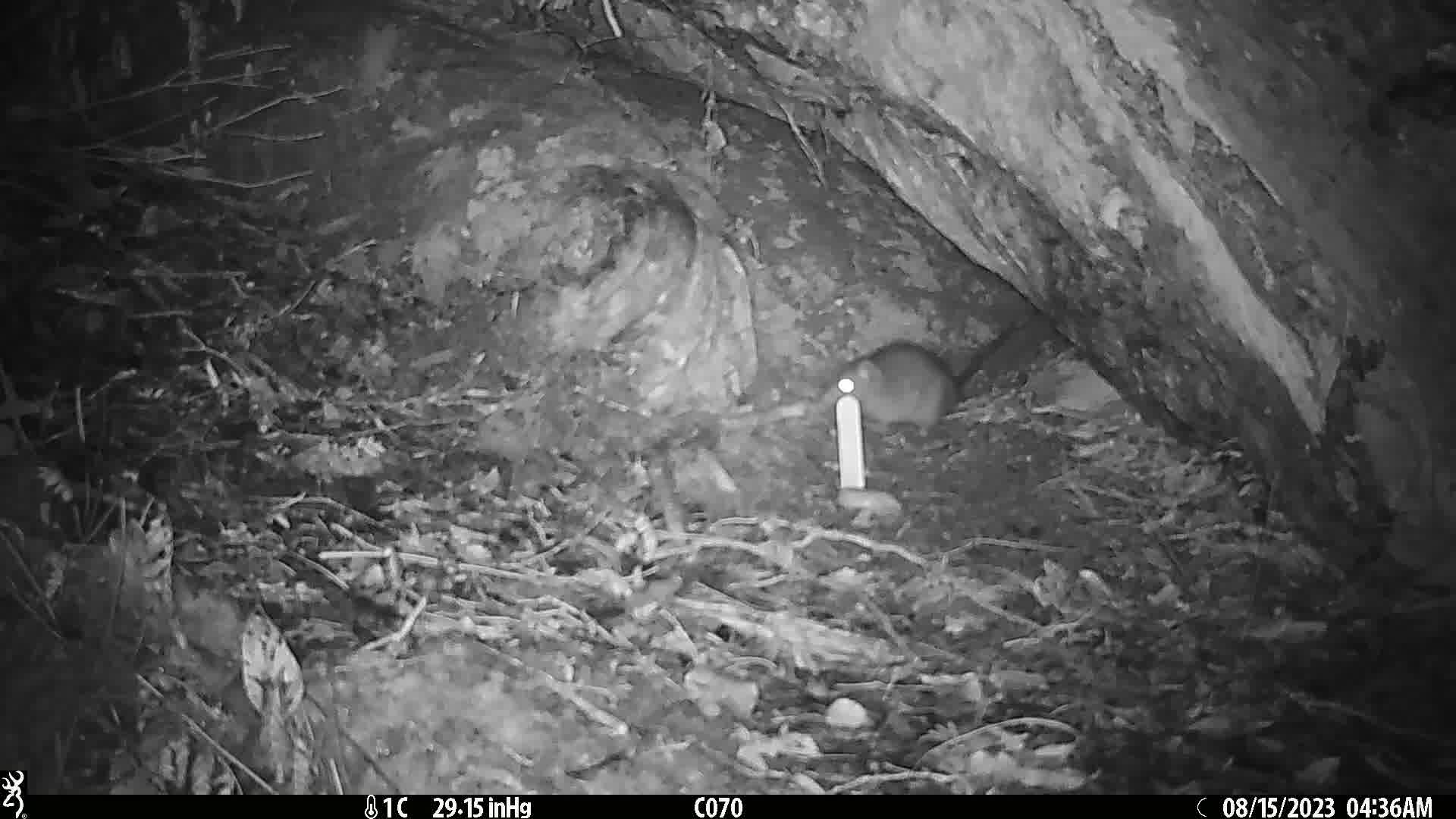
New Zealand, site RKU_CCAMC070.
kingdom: Animalia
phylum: Chordata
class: Mammalia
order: Rodentia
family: Muridae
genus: Rattus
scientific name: Rattus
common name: rat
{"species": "rat (Rattus)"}